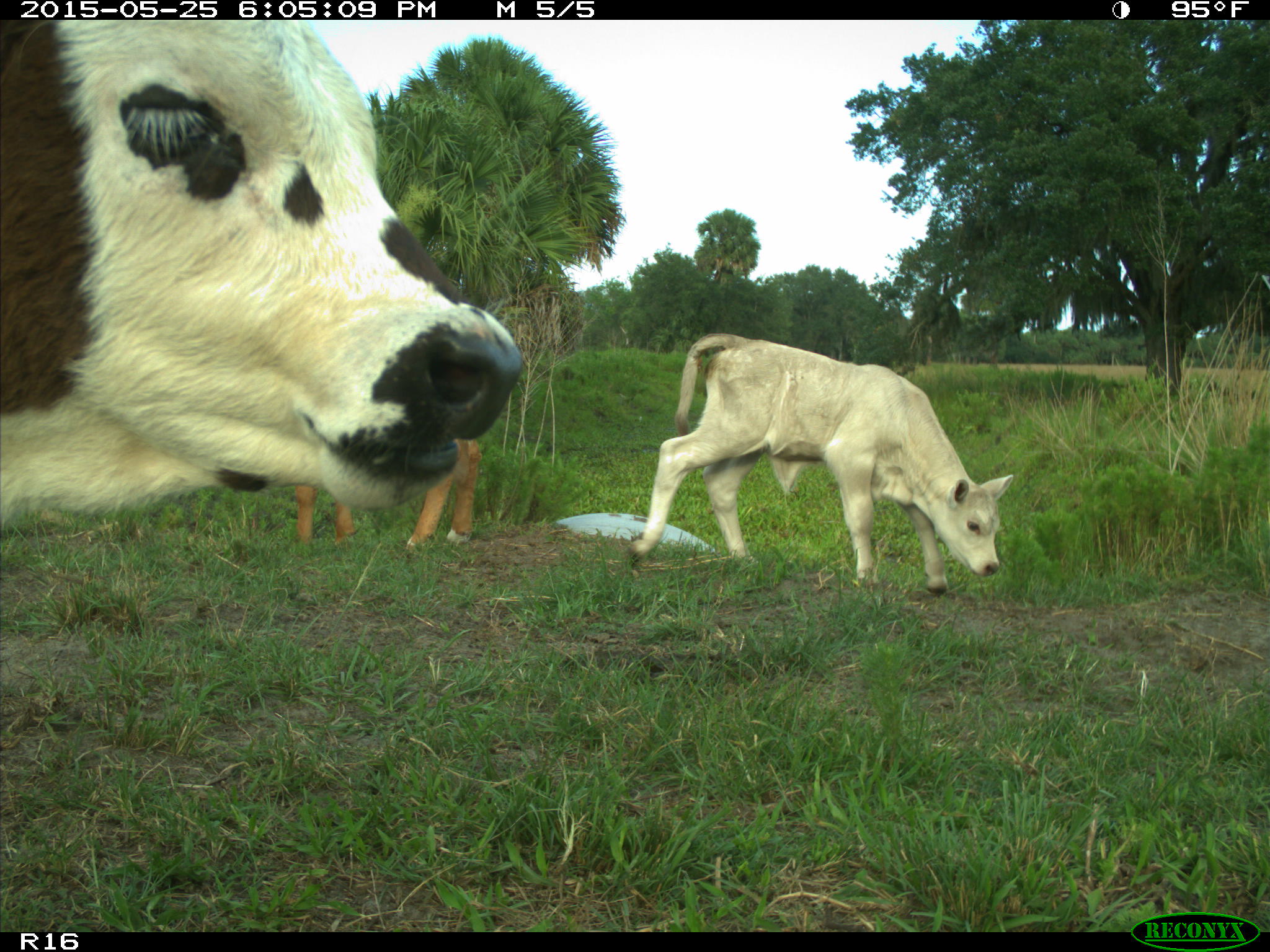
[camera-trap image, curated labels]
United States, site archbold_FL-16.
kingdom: Animalia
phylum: Chordata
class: Mammalia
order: Artiodactyla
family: Bovidae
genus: Bos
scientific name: Bos taurus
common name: domestic cow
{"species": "Bos taurus (domestic cow)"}